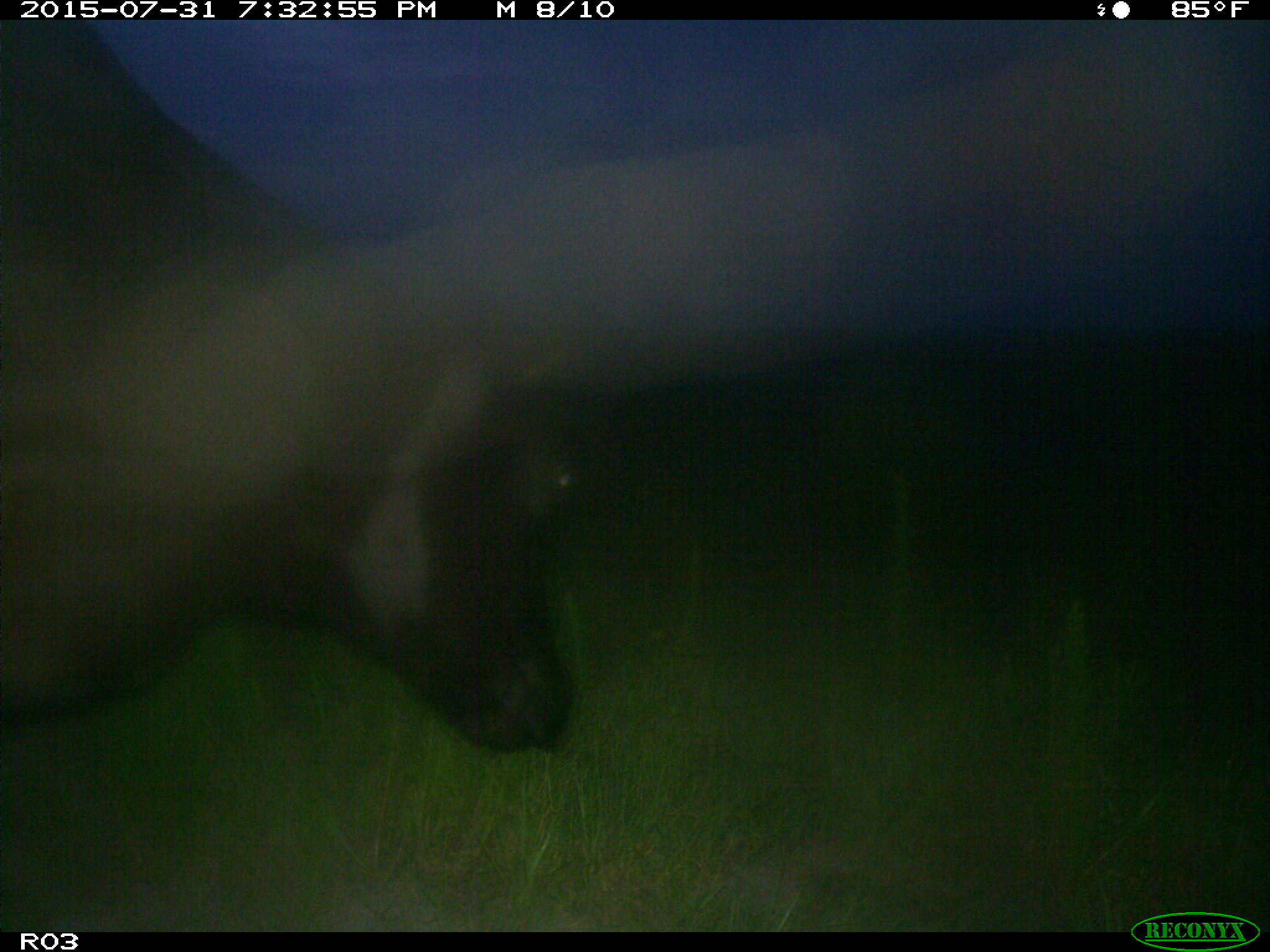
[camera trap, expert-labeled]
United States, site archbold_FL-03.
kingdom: Animalia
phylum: Chordata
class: Mammalia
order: Artiodactyla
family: Bovidae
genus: Bos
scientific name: Bos taurus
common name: domestic cow